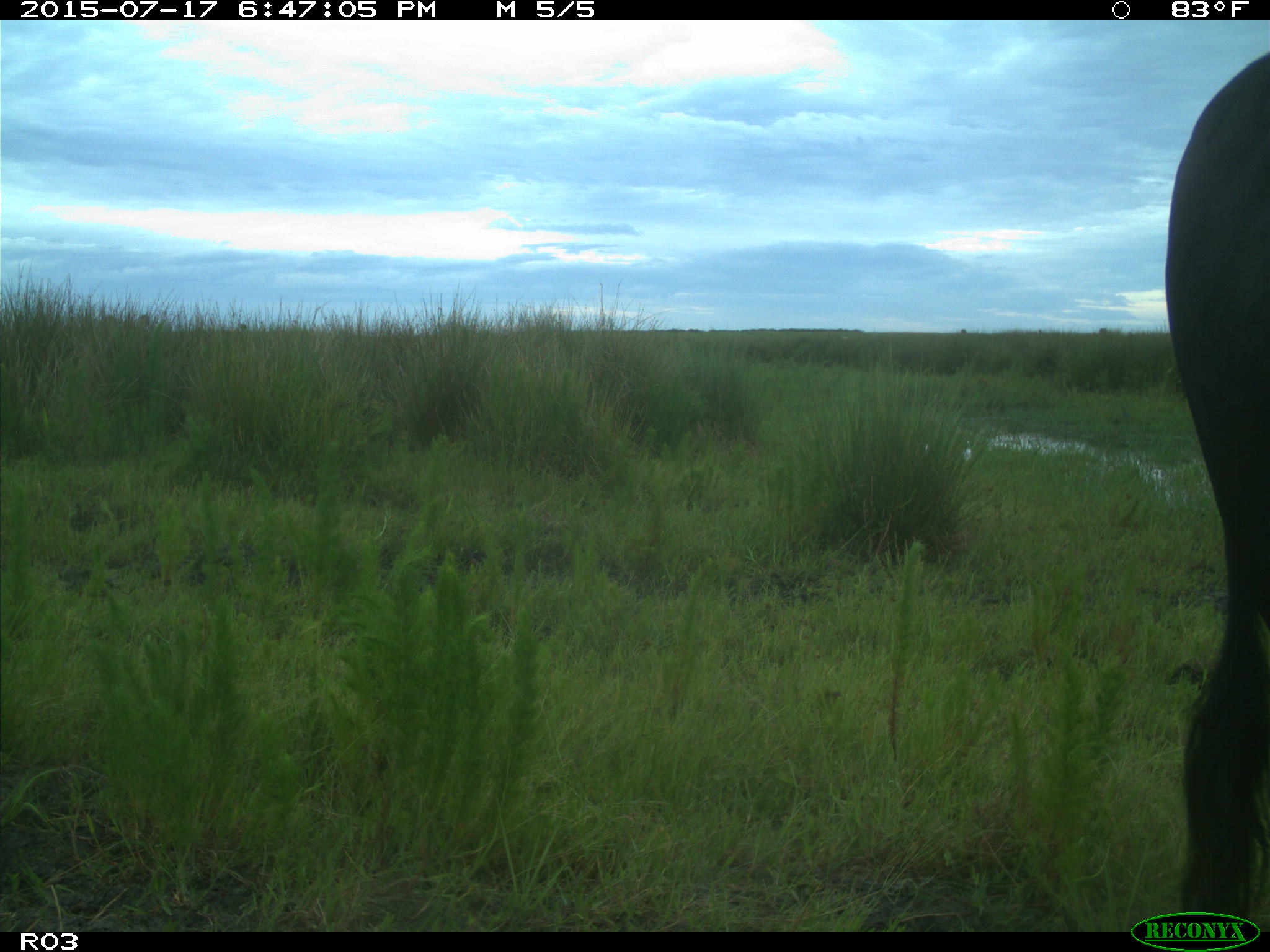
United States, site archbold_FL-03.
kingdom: Animalia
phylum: Chordata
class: Mammalia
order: Artiodactyla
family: Bovidae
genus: Bos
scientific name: Bos taurus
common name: domestic cow